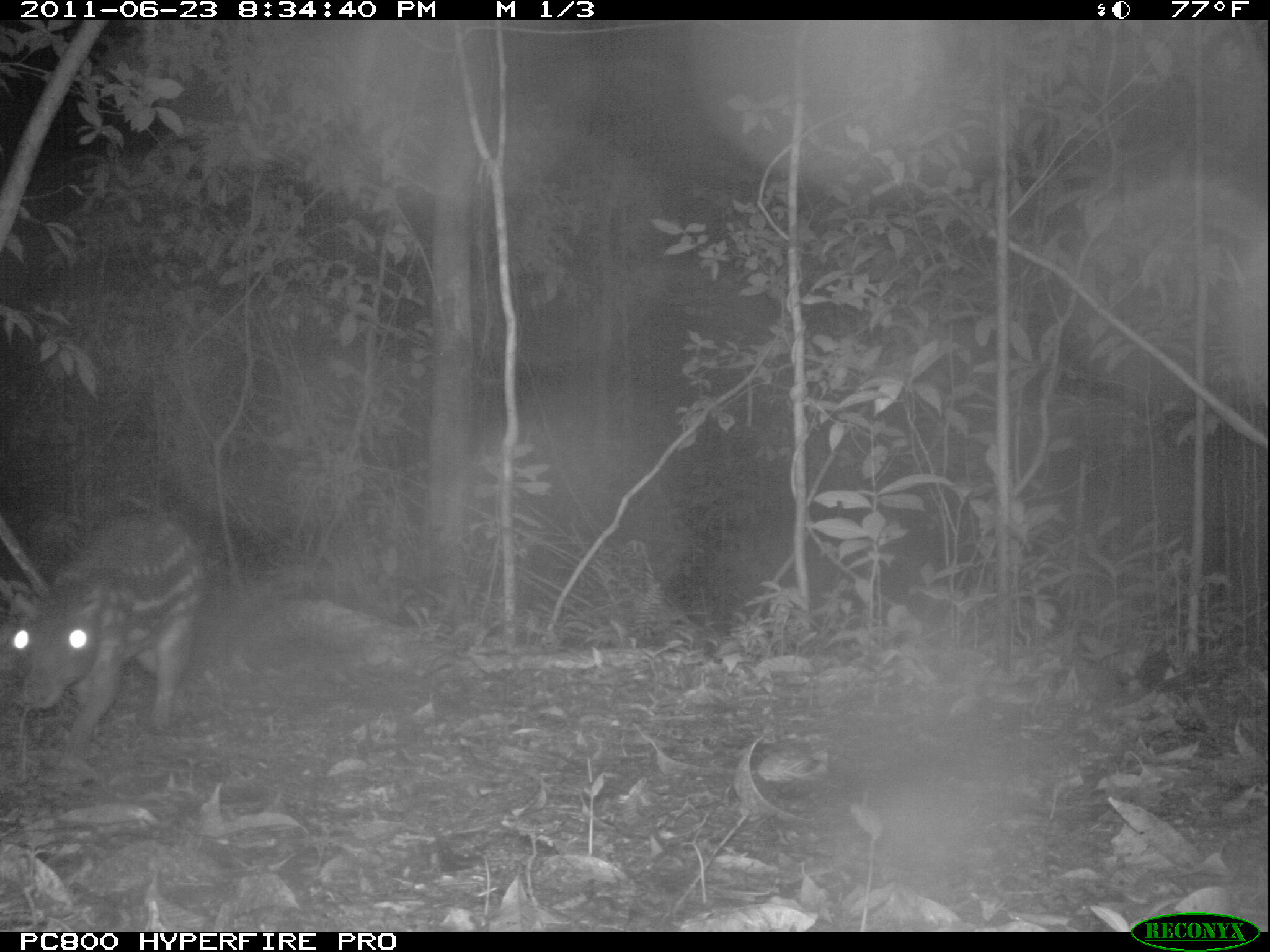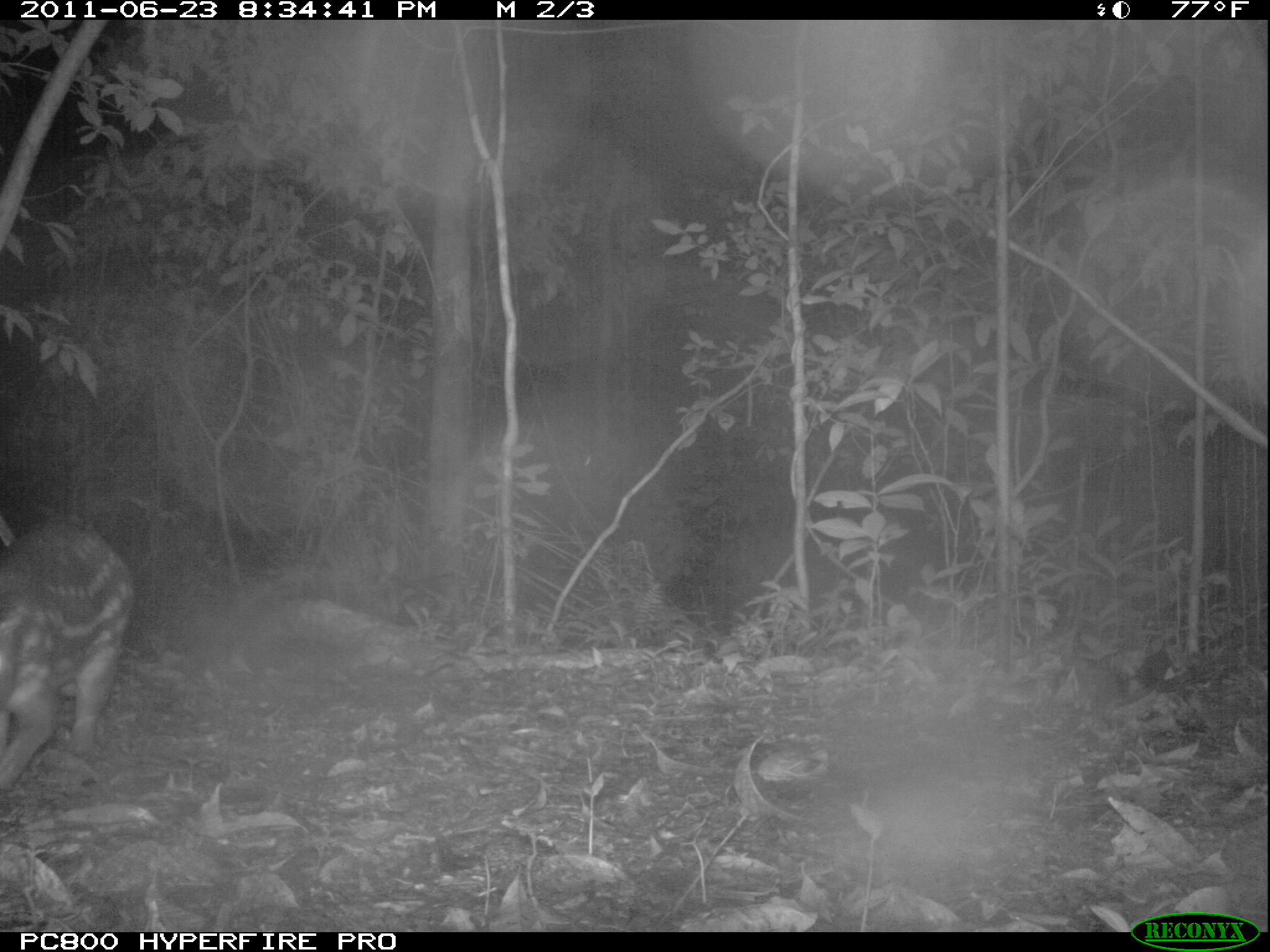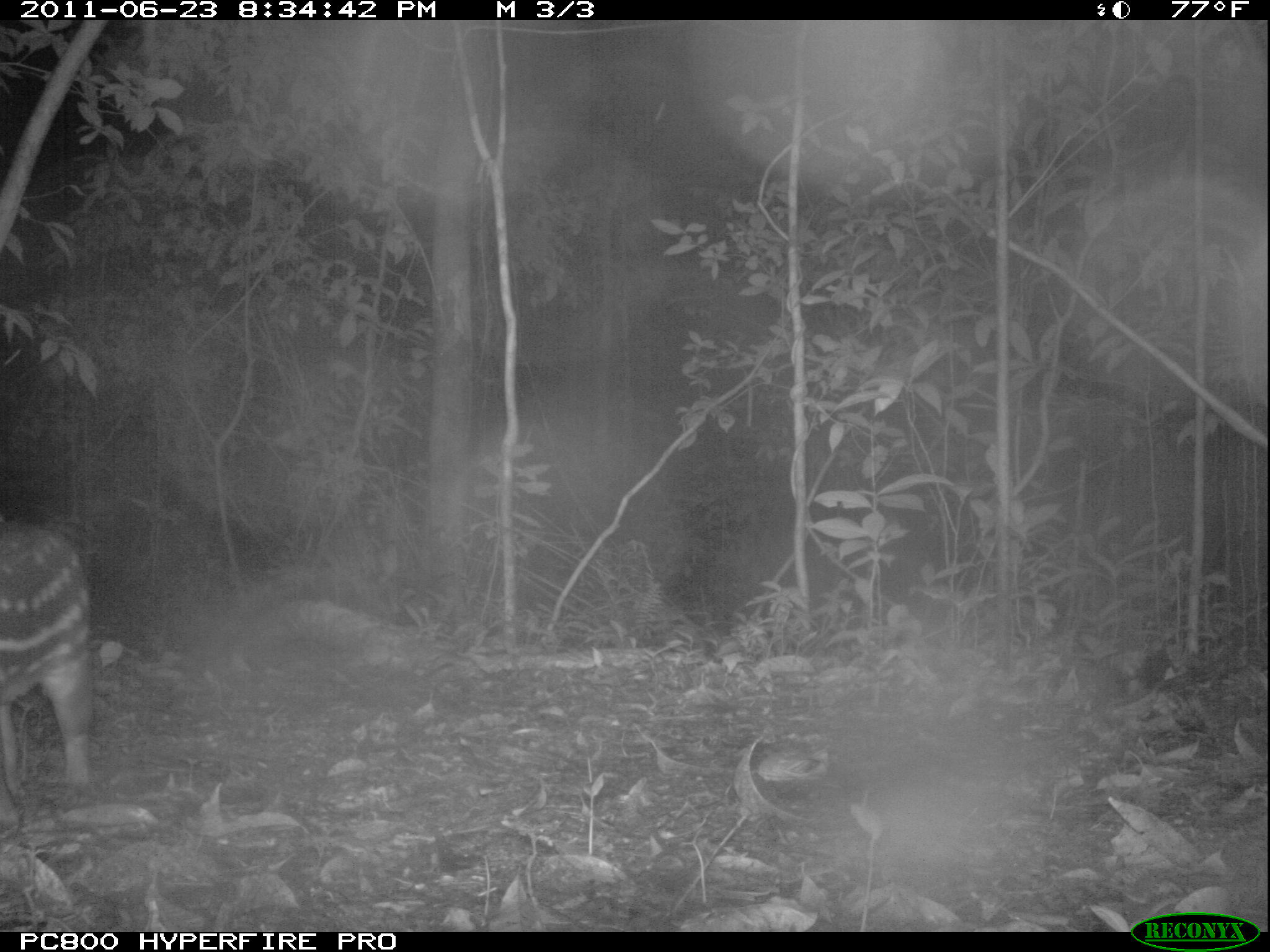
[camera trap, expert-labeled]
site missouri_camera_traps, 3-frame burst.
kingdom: Animalia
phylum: Chordata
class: Mammalia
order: Rodentia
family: Cuniculidae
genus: Cuniculus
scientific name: Cuniculus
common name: paca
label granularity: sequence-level